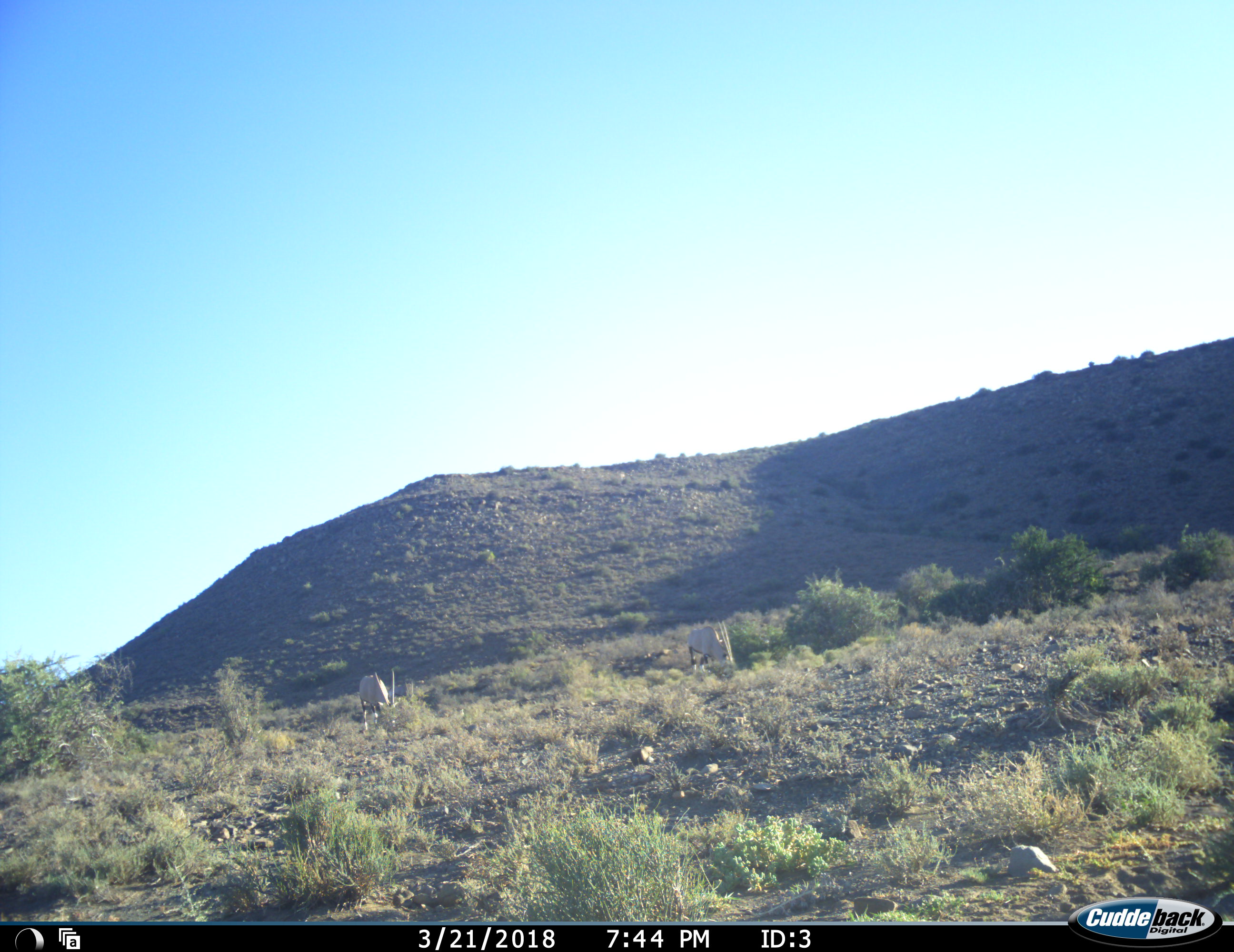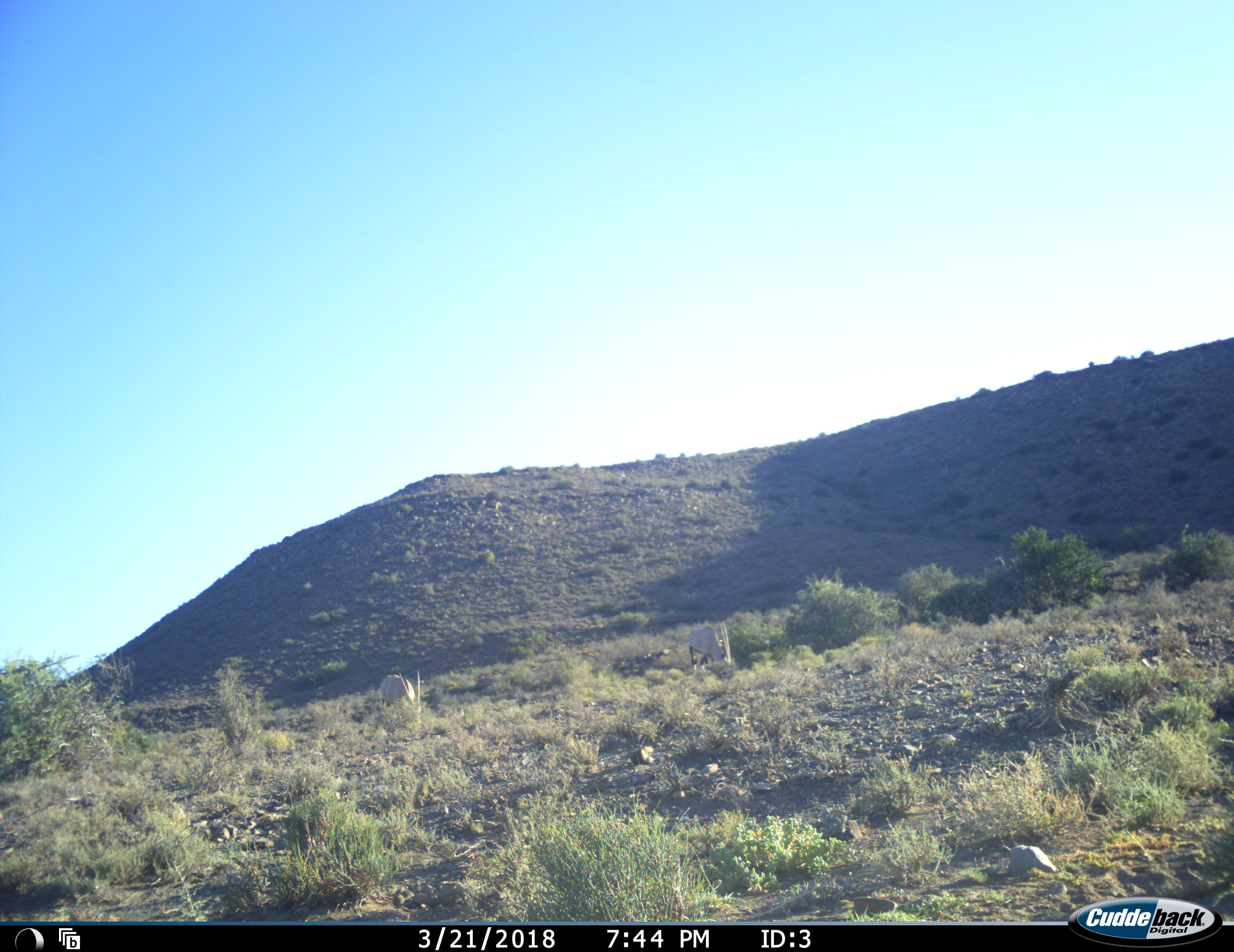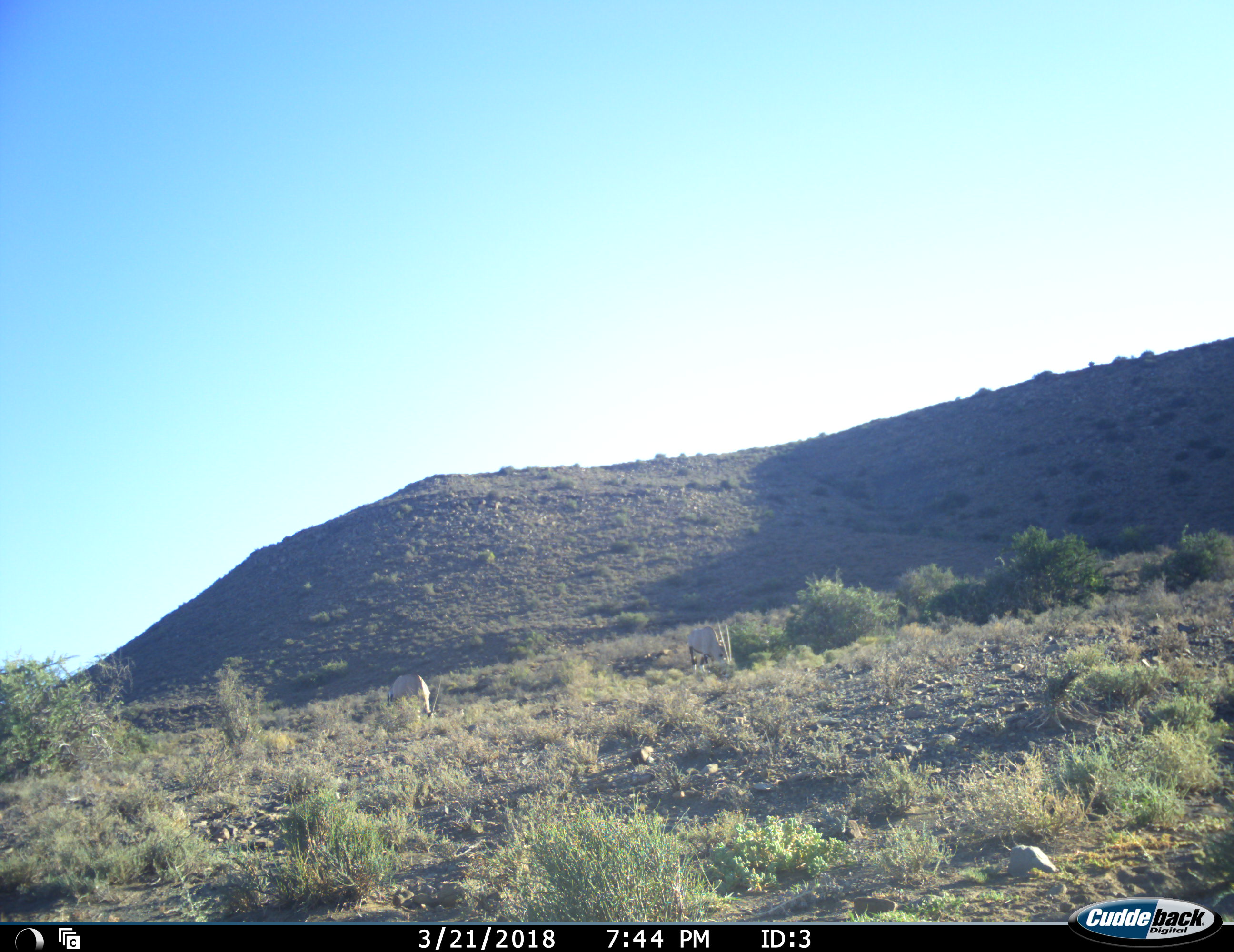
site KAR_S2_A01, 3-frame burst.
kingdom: Animalia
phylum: Chordata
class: Mammalia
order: Artiodactyla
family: Bovidae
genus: Oryx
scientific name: Oryx gazella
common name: gemsbok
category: oryx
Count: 2.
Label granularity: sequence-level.